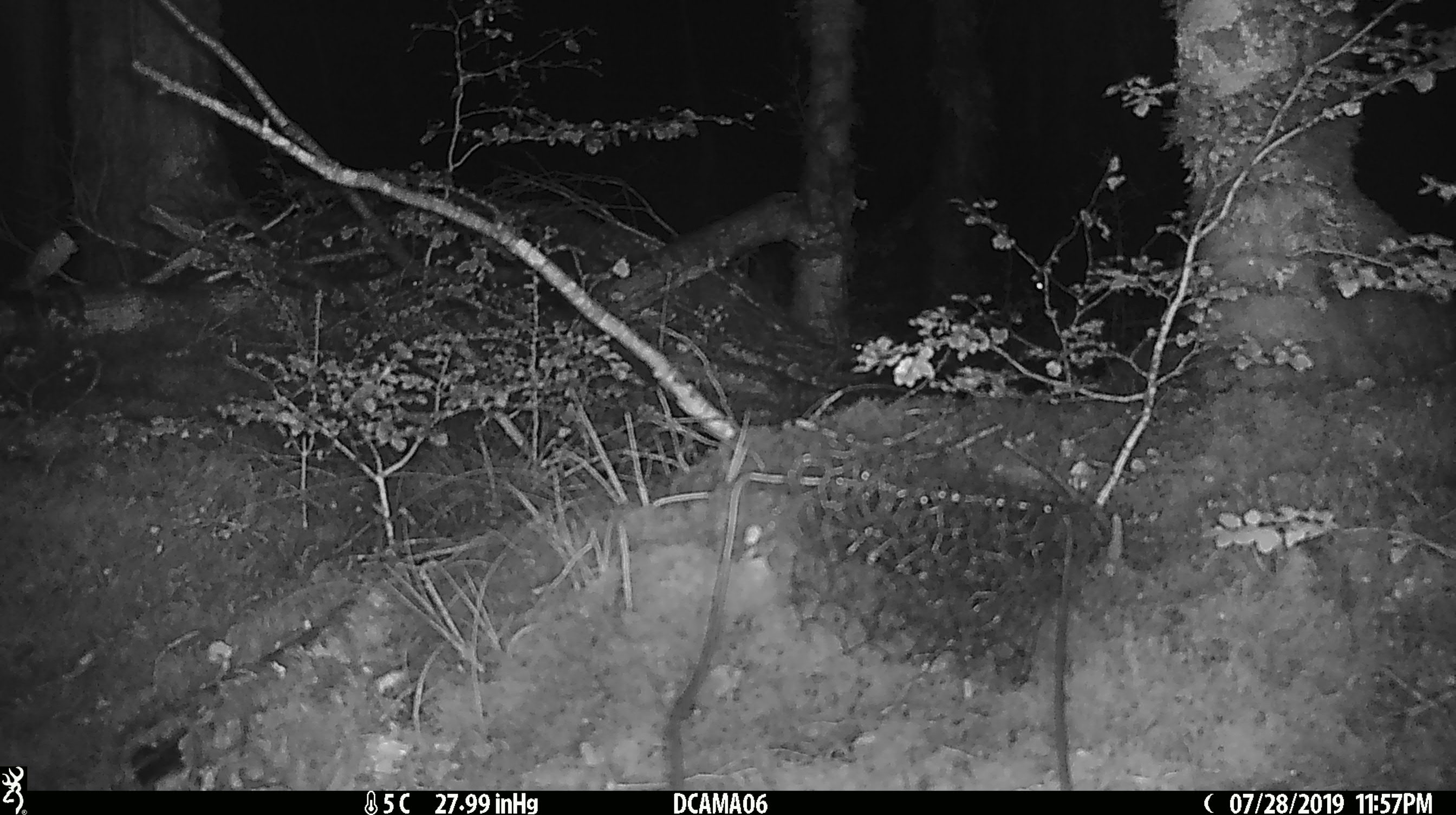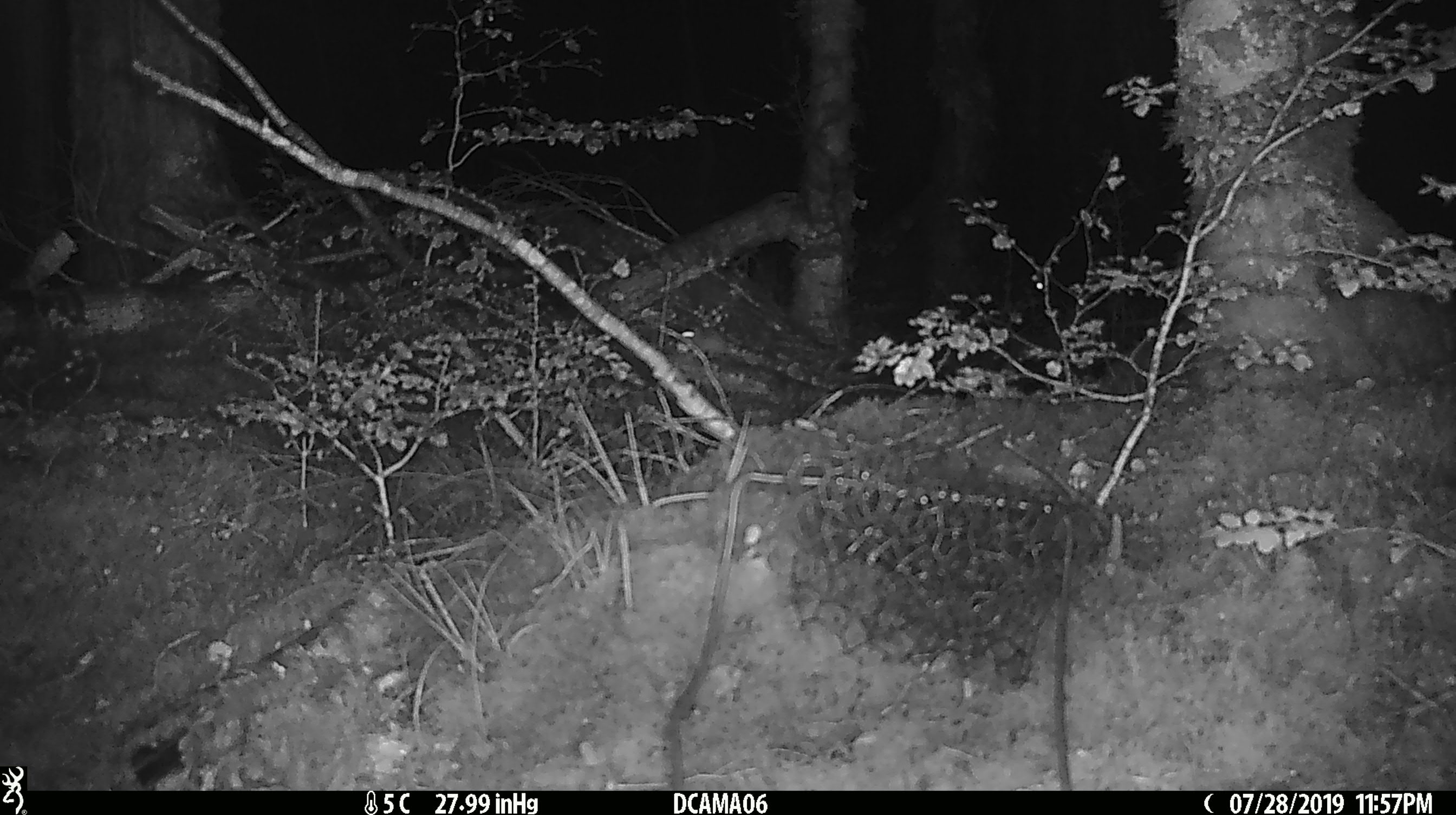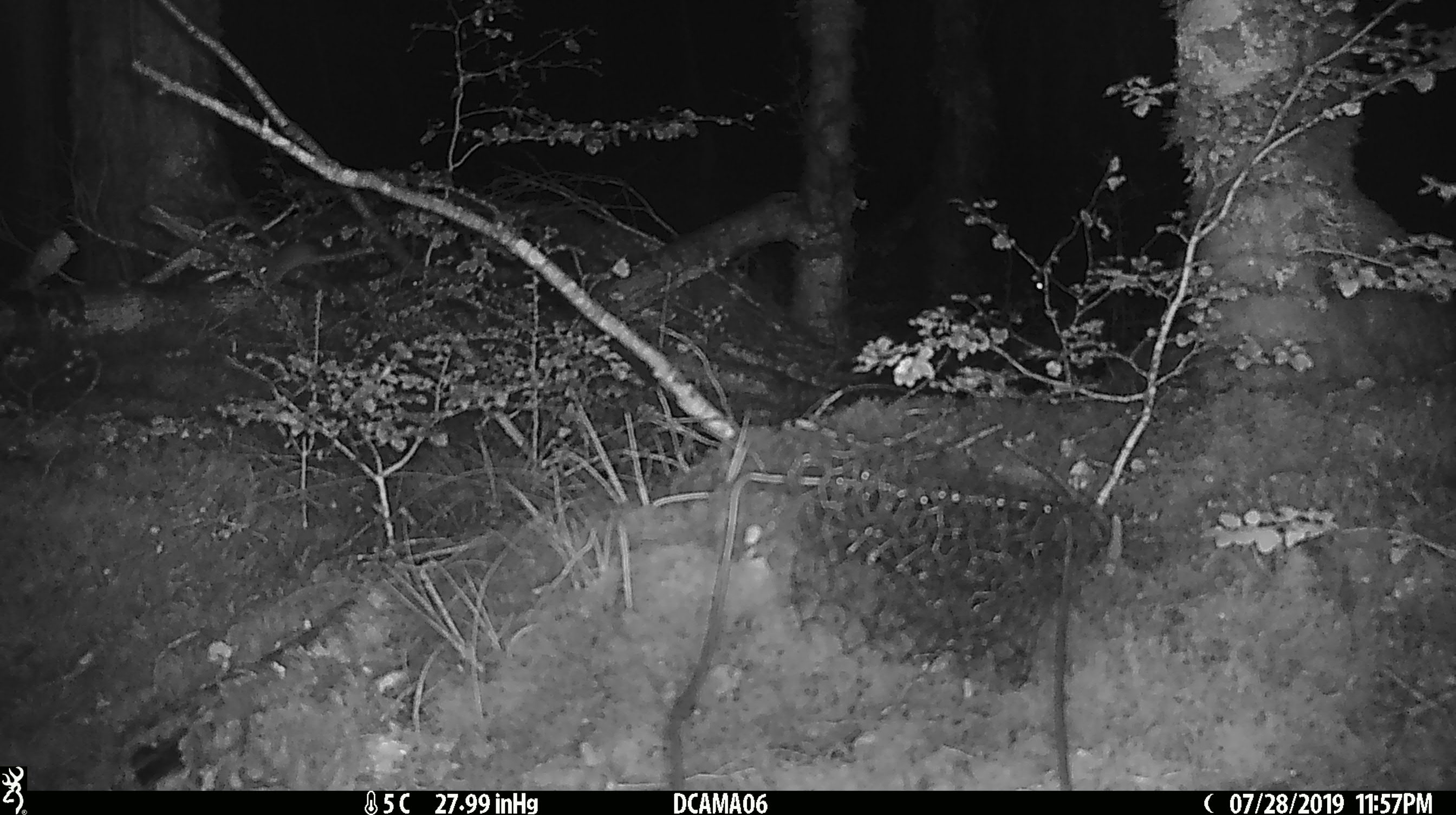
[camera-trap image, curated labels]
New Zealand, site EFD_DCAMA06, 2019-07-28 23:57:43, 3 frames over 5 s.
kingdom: Animalia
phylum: Chordata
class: Mammalia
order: Rodentia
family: Muridae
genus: Mus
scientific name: Mus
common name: mouse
Mouse (Mus).